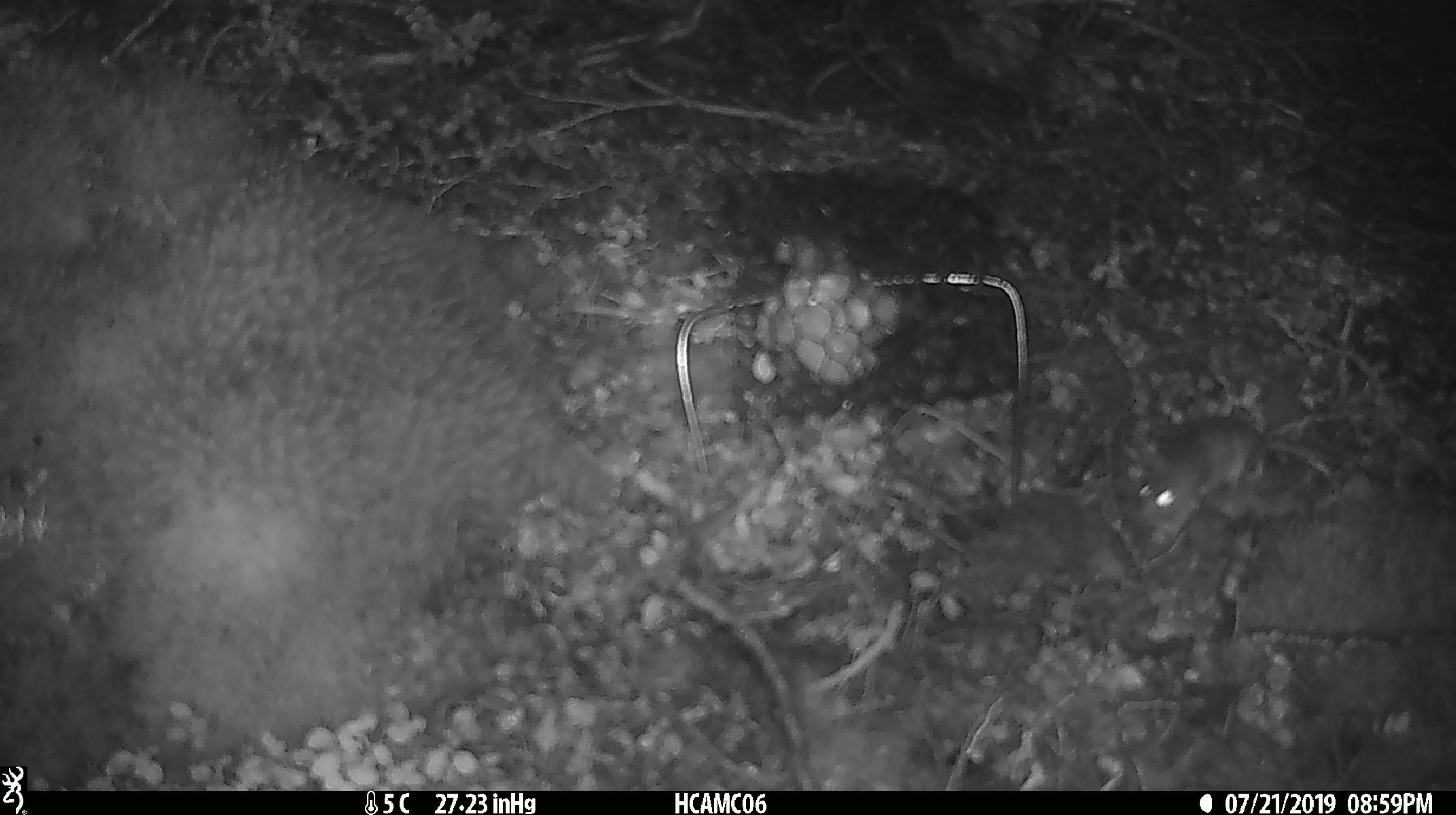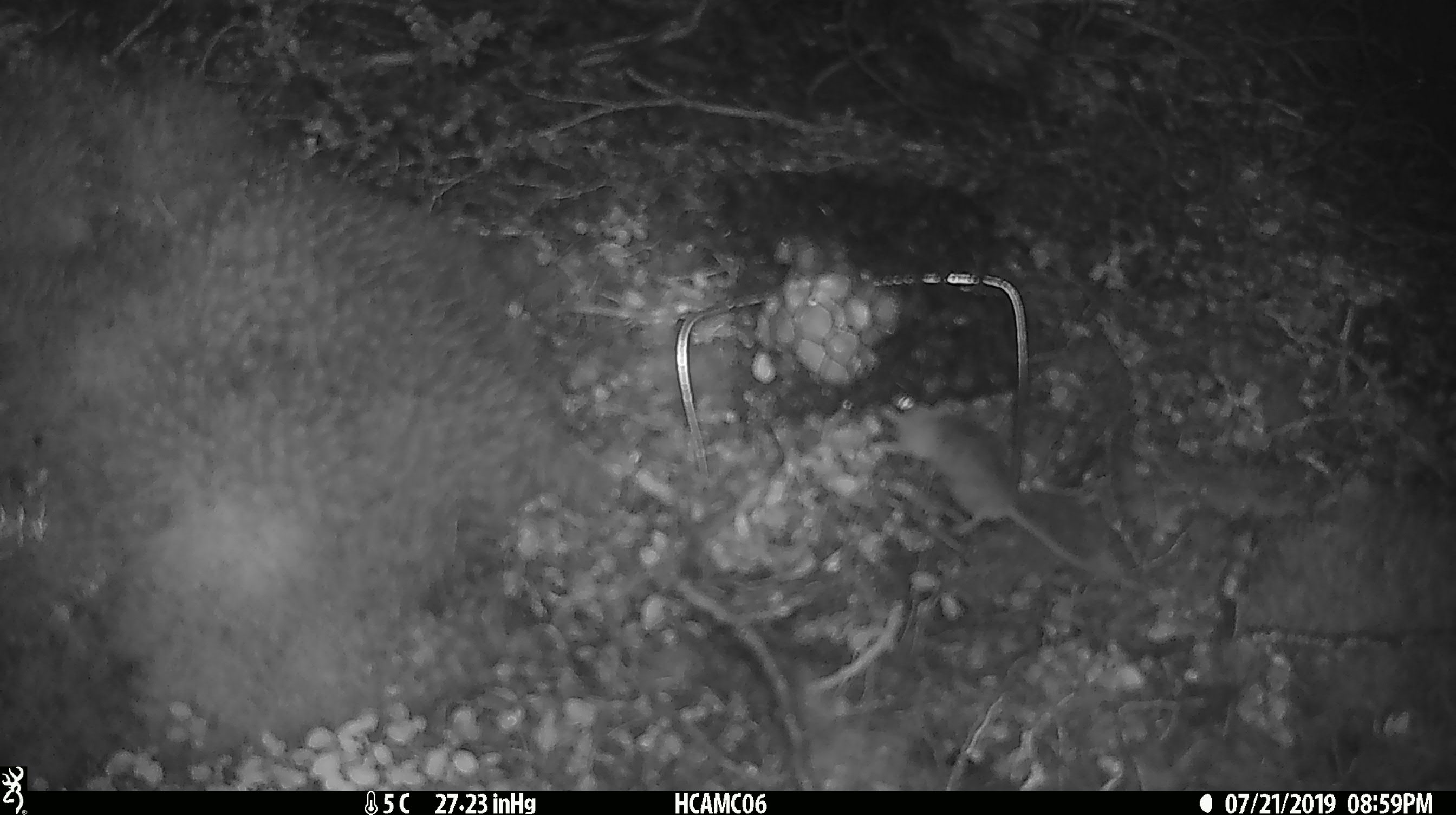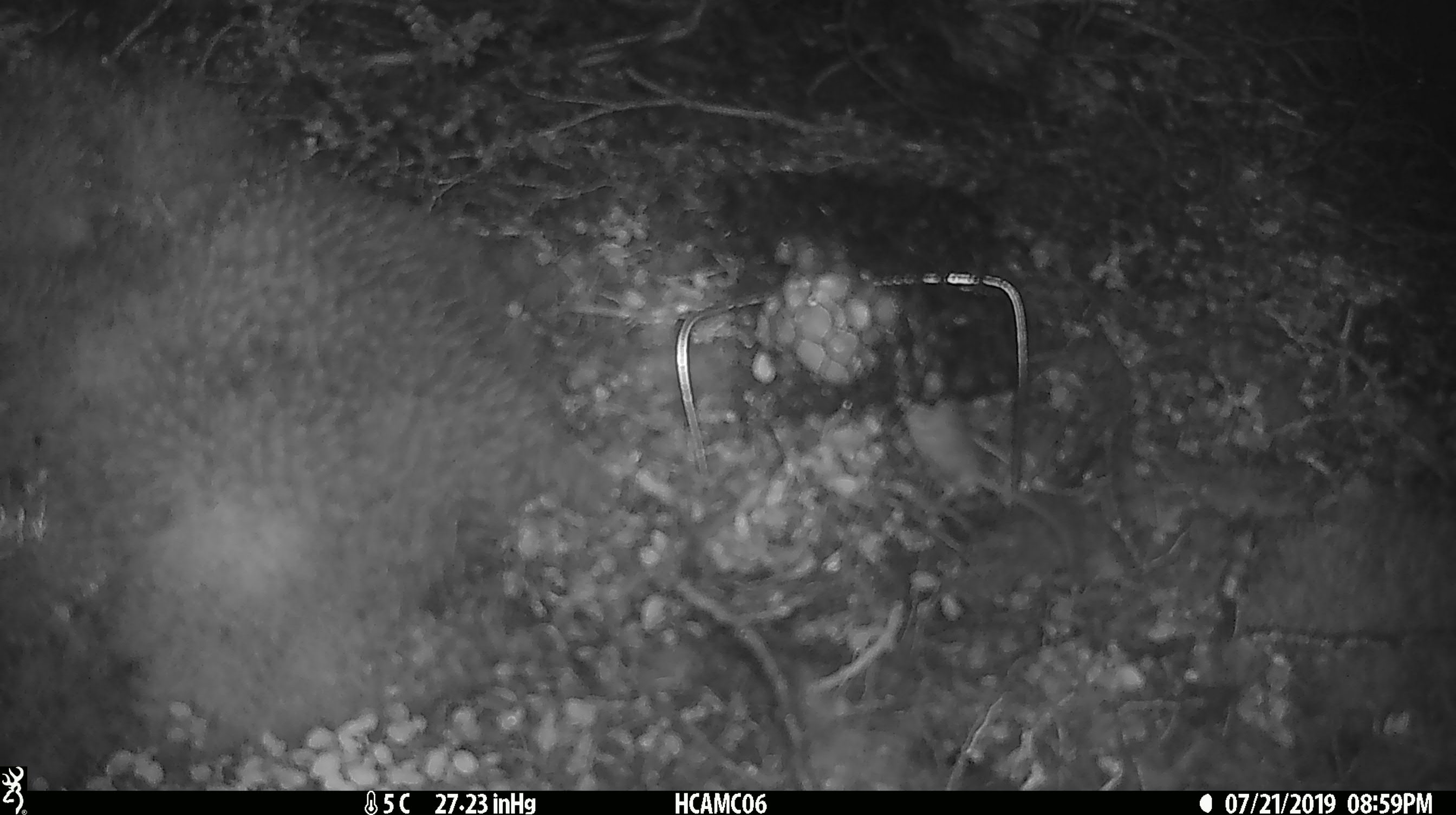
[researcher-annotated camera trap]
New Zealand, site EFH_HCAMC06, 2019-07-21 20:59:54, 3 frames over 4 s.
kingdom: Animalia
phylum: Chordata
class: Mammalia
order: Rodentia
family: Muridae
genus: Mus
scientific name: Mus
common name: mouse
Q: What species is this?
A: Mouse (Mus).